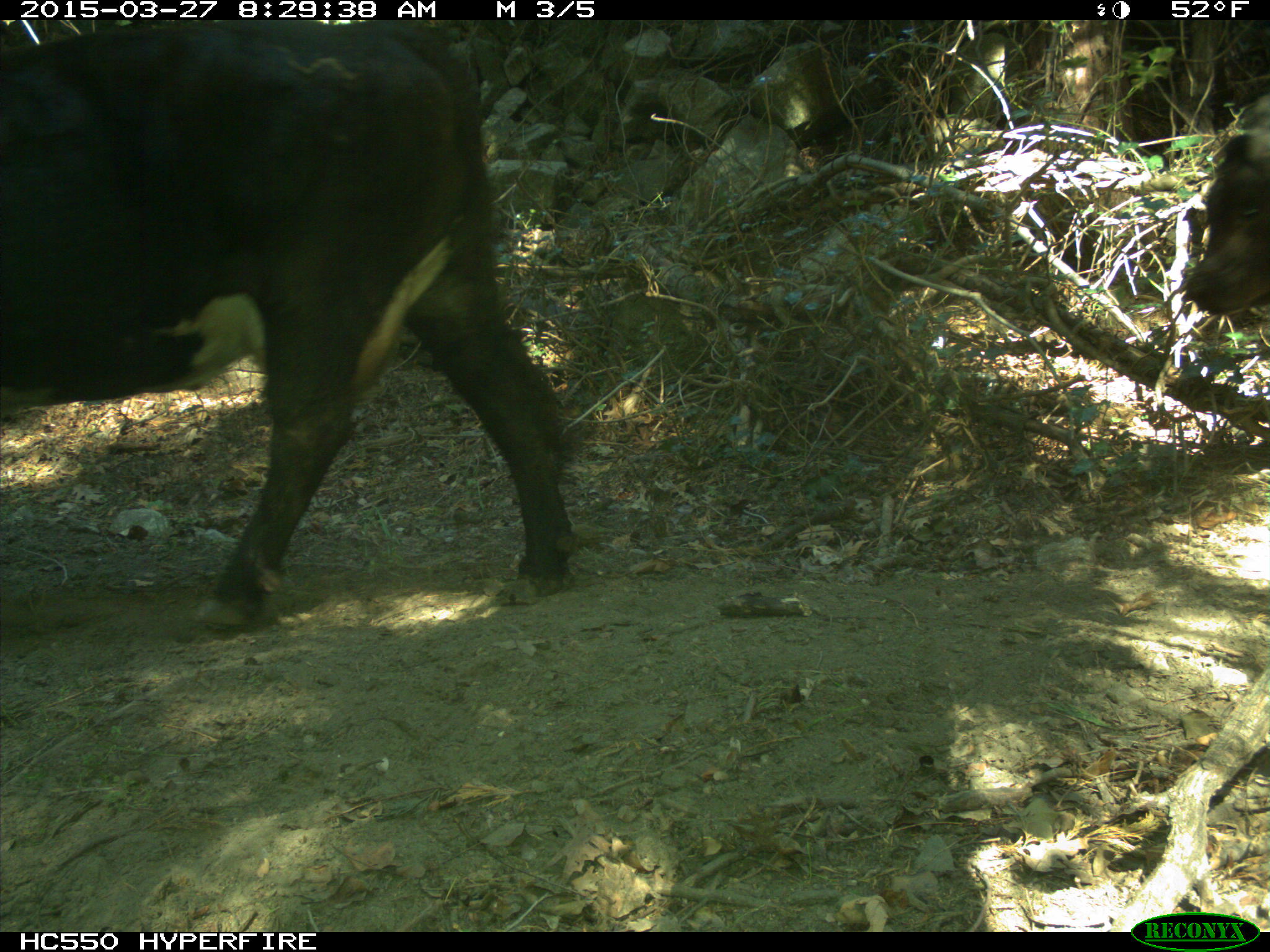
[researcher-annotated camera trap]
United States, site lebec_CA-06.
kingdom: Animalia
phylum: Chordata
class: Mammalia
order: Artiodactyla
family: Bovidae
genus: Bos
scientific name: Bos taurus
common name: domestic cow